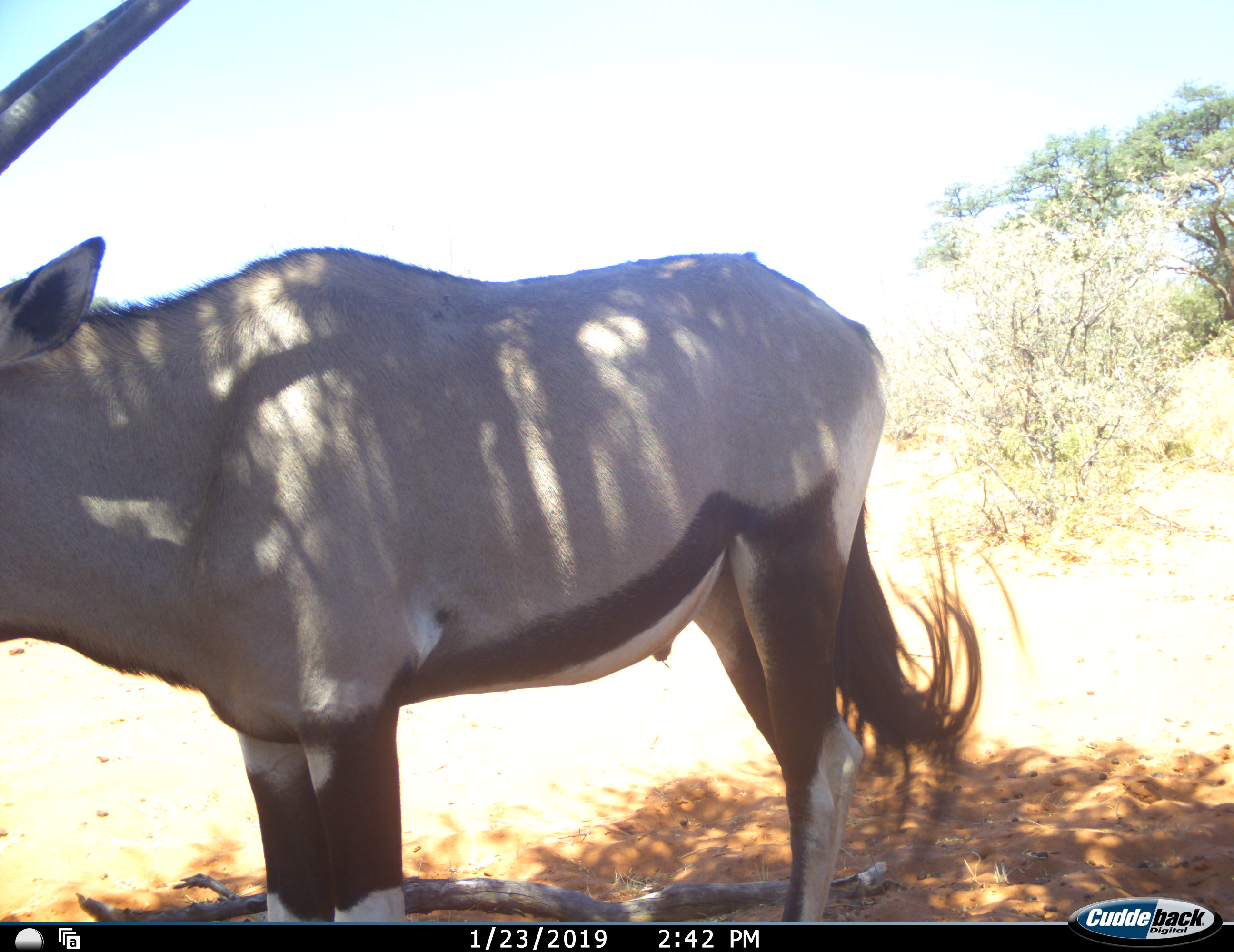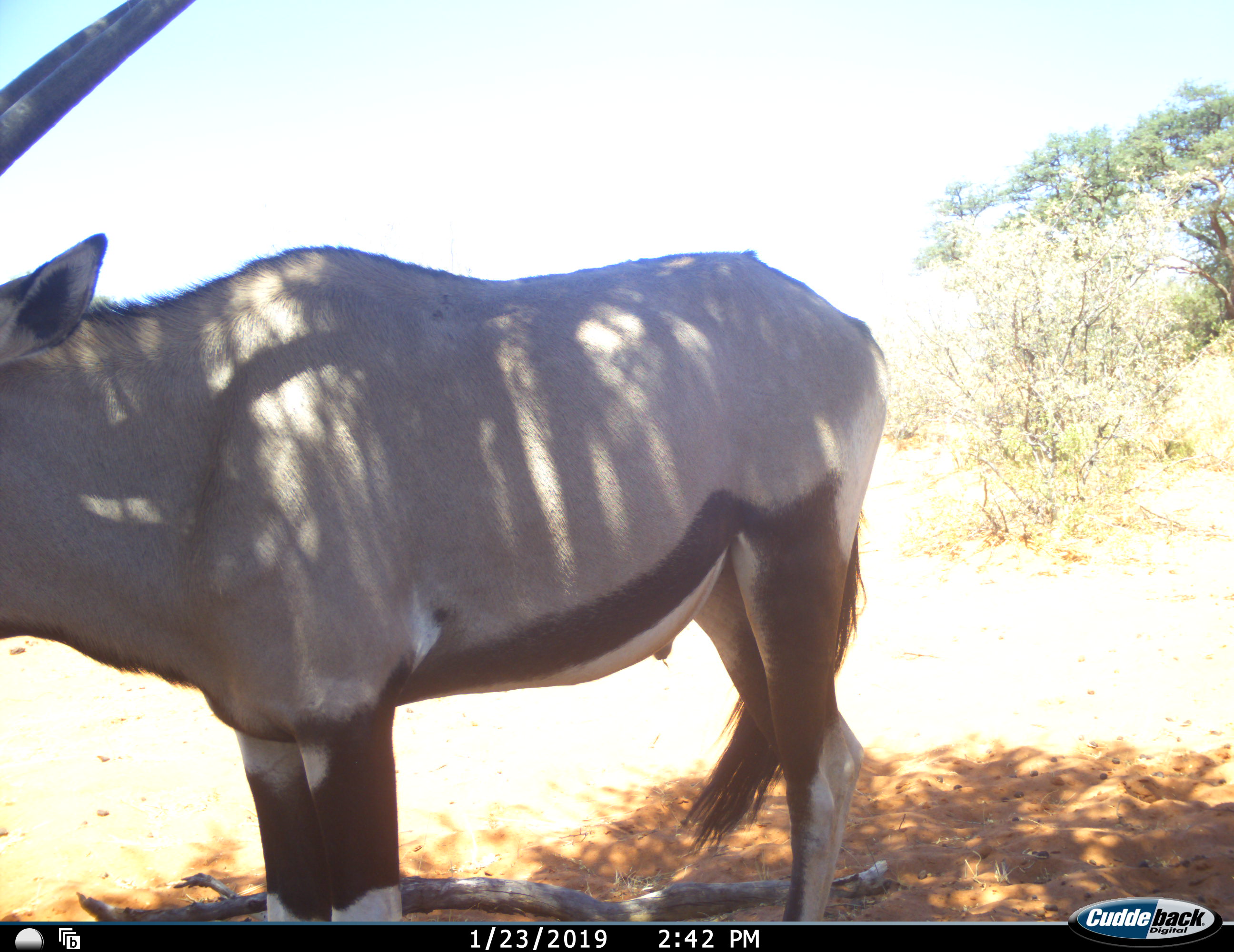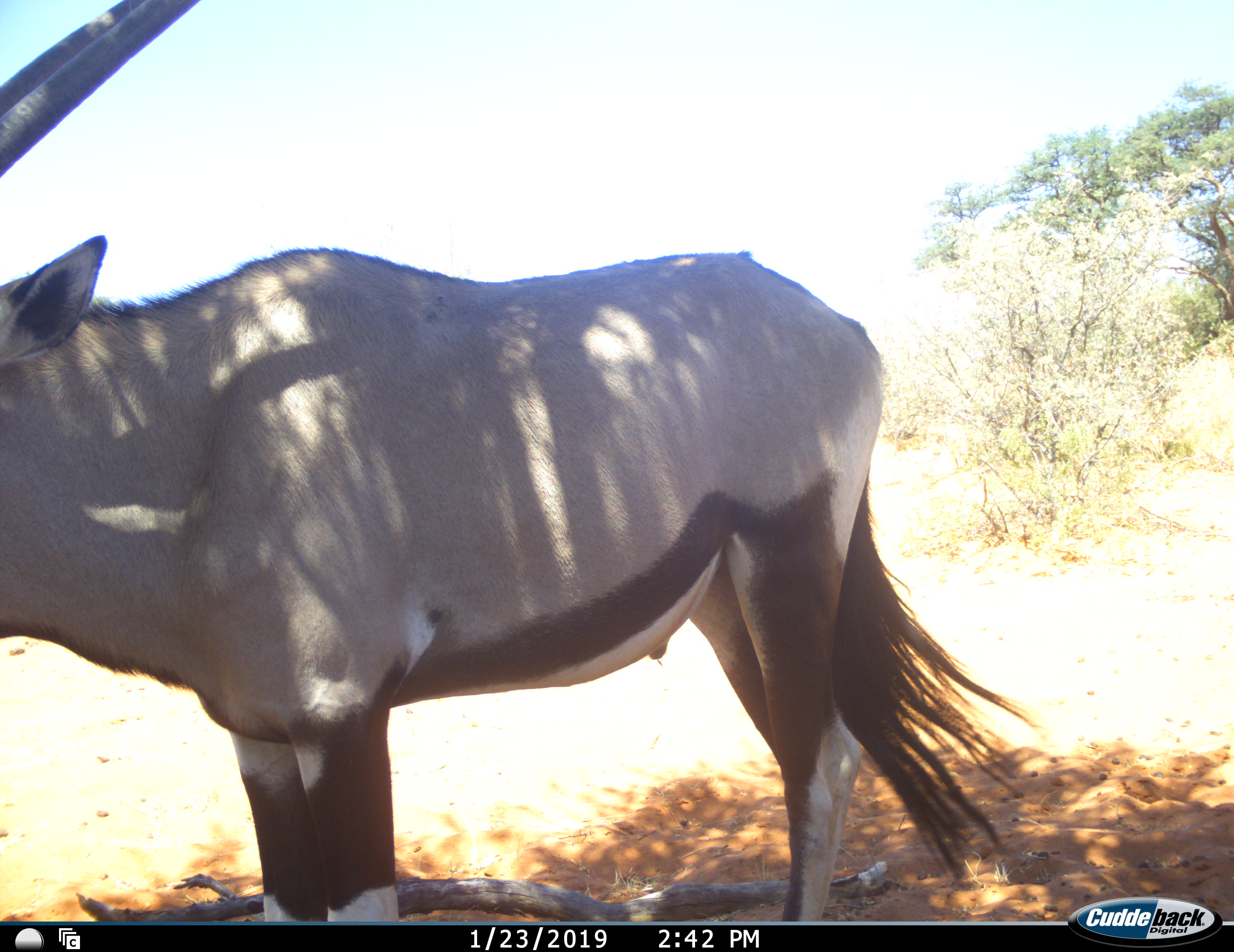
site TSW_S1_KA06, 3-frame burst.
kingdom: Animalia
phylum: Chordata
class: Mammalia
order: Artiodactyla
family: Bovidae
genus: Oryx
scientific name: Oryx gazella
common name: gemsbok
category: oryx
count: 1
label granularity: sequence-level